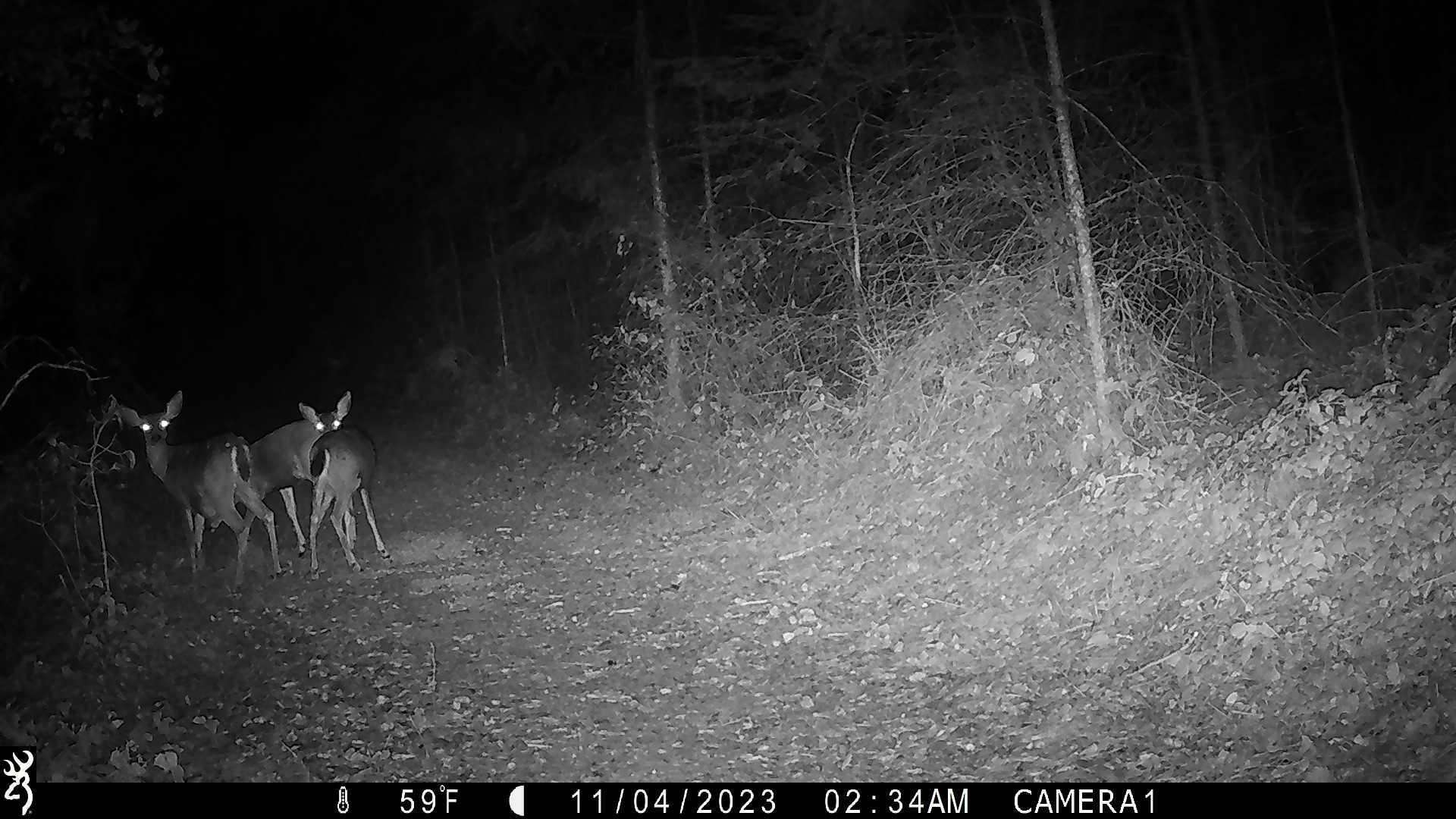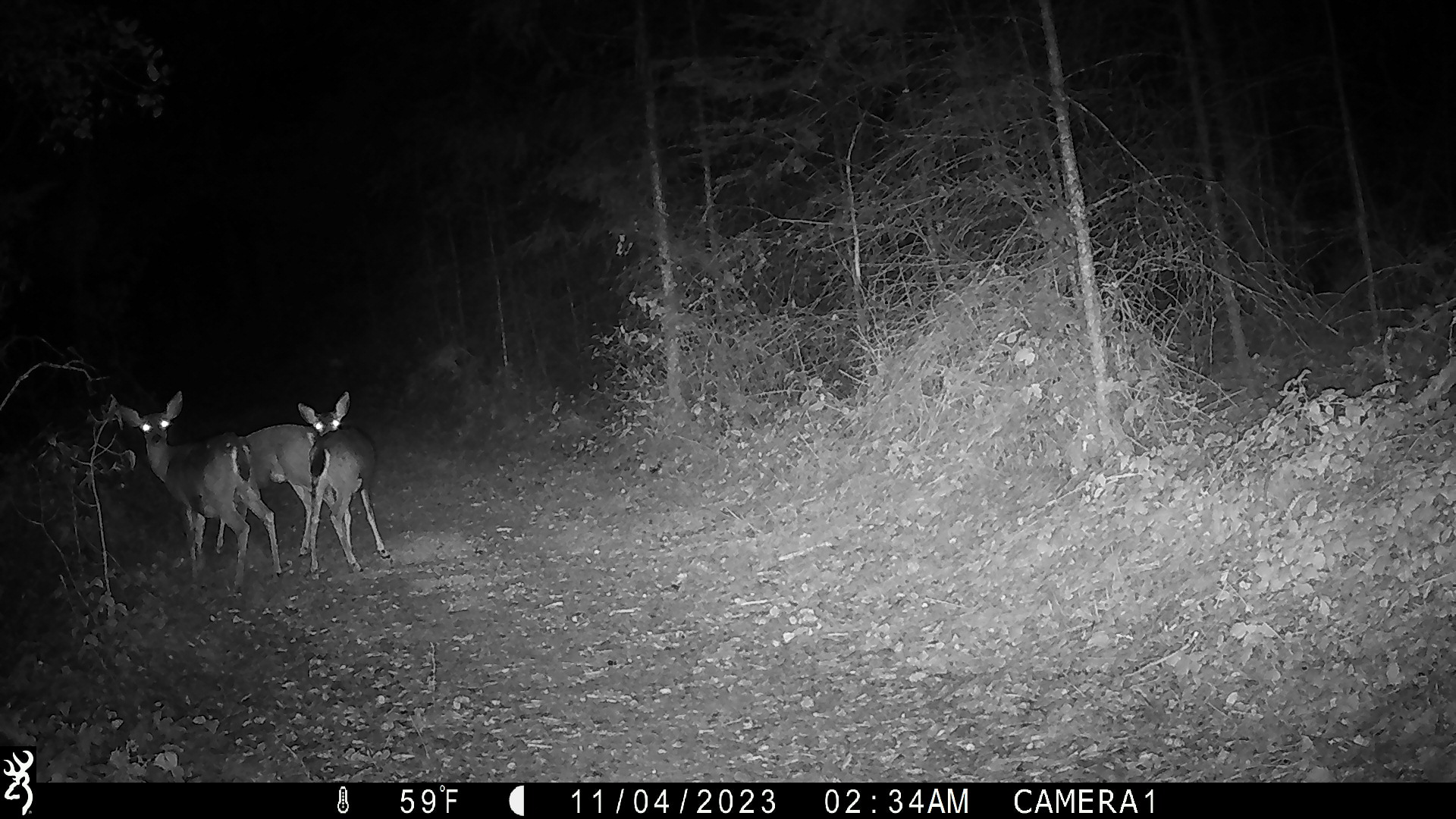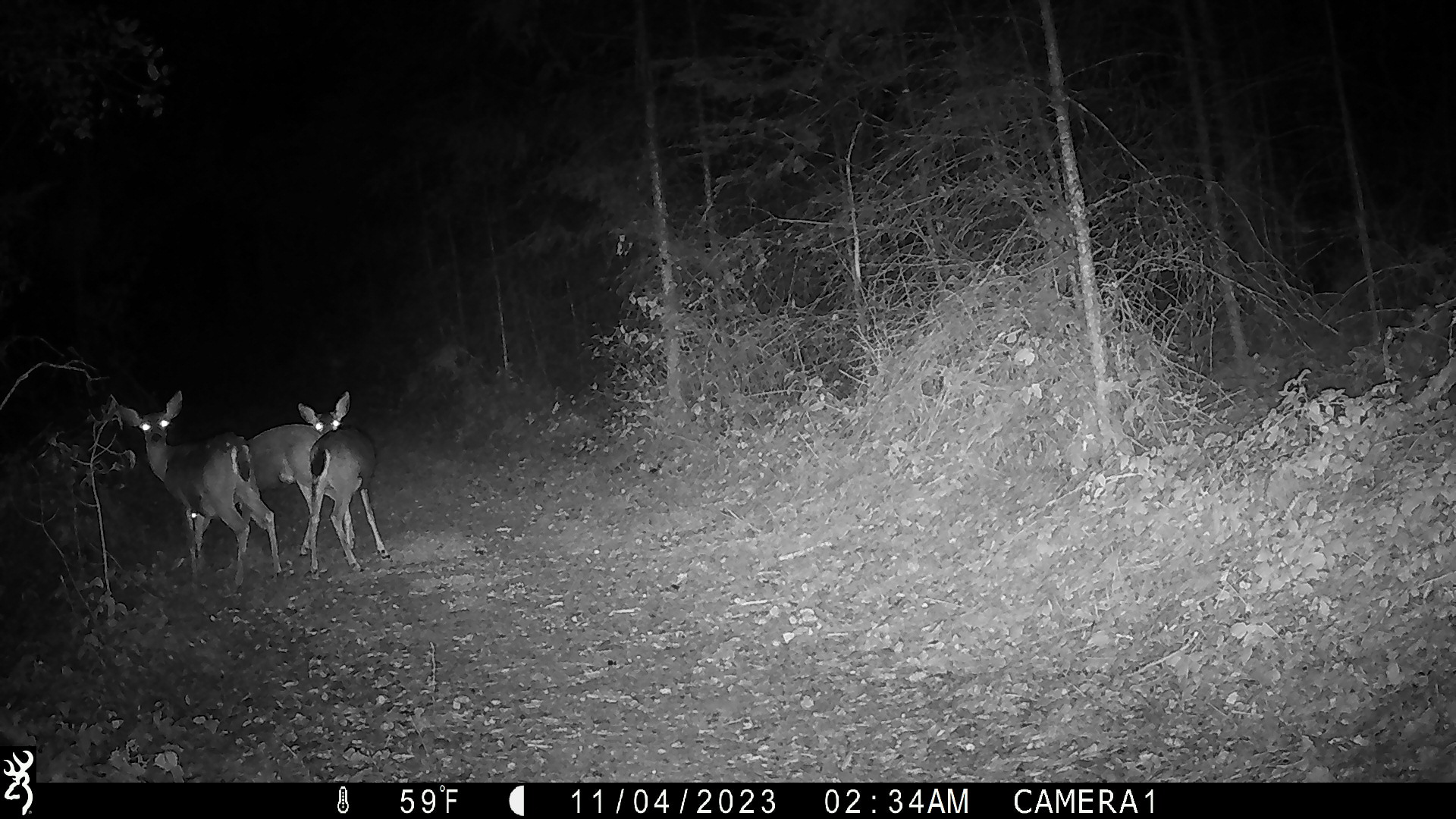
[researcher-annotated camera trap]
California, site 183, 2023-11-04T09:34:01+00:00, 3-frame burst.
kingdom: Animalia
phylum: Chordata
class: Mammalia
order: Artiodactyla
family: Cervidae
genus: Odocoileus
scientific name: Odocoileus hemionus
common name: mule deer